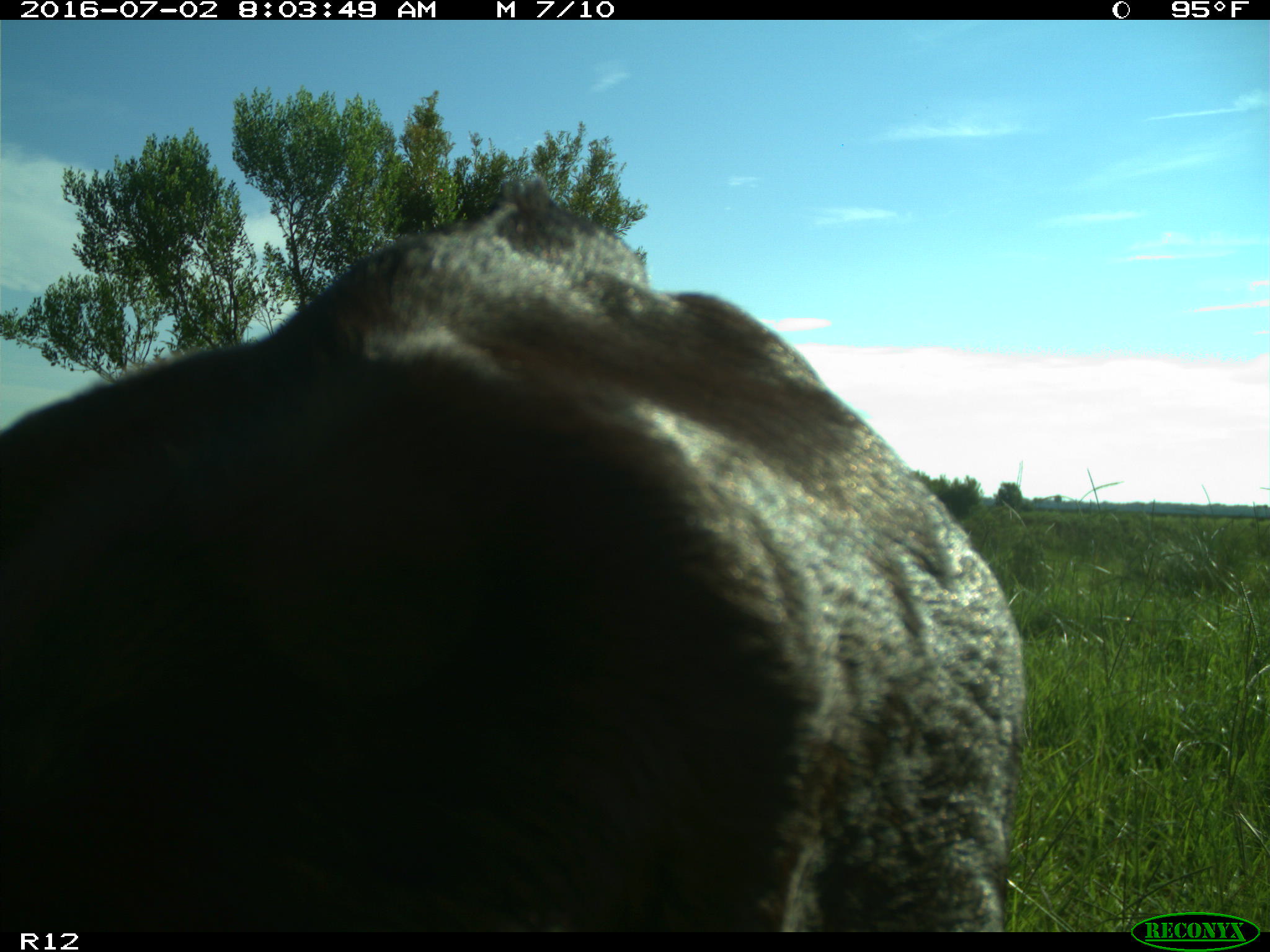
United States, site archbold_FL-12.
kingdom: Animalia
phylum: Chordata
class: Mammalia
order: Artiodactyla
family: Bovidae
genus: Bos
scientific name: Bos taurus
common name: domestic cow